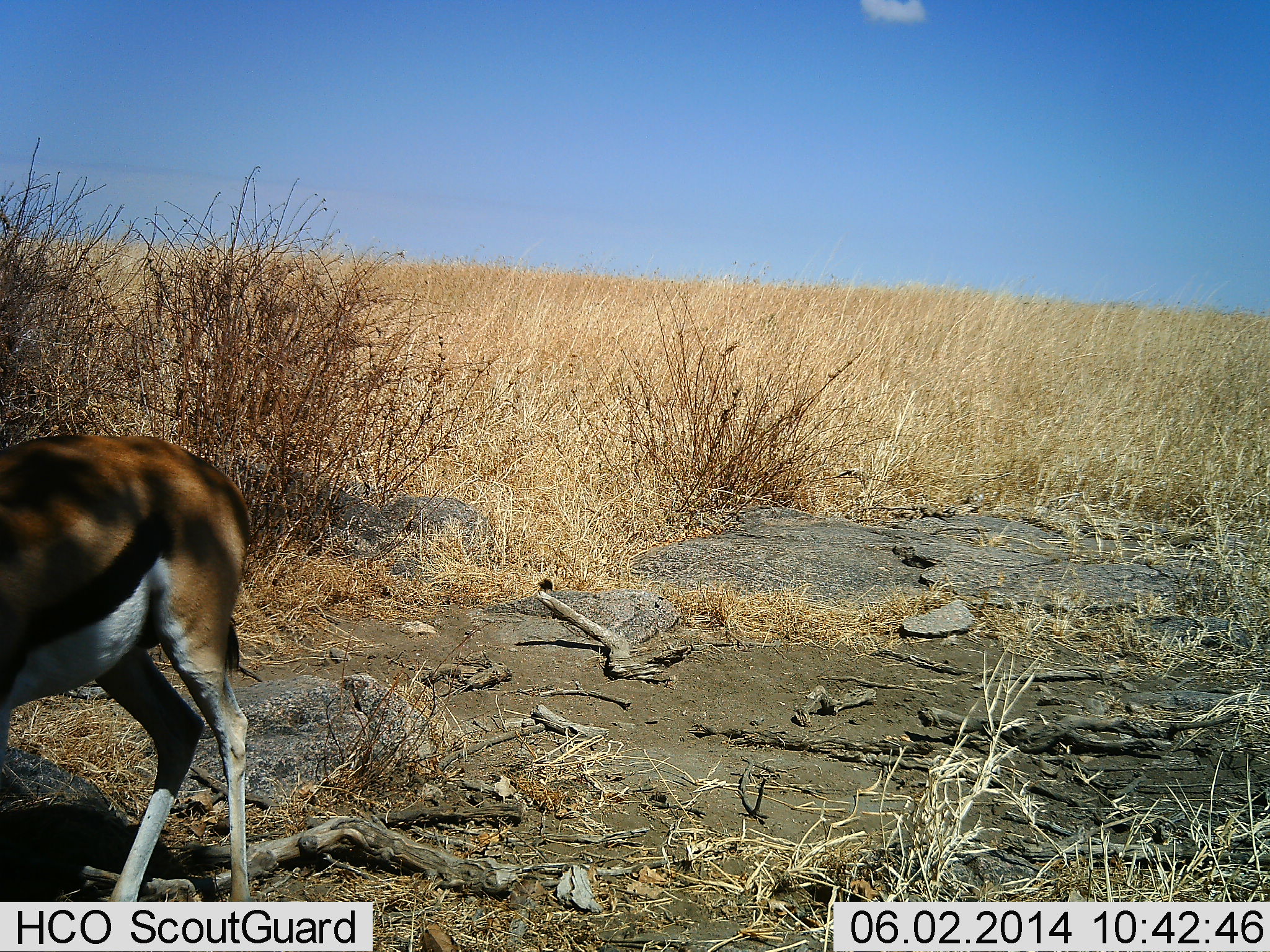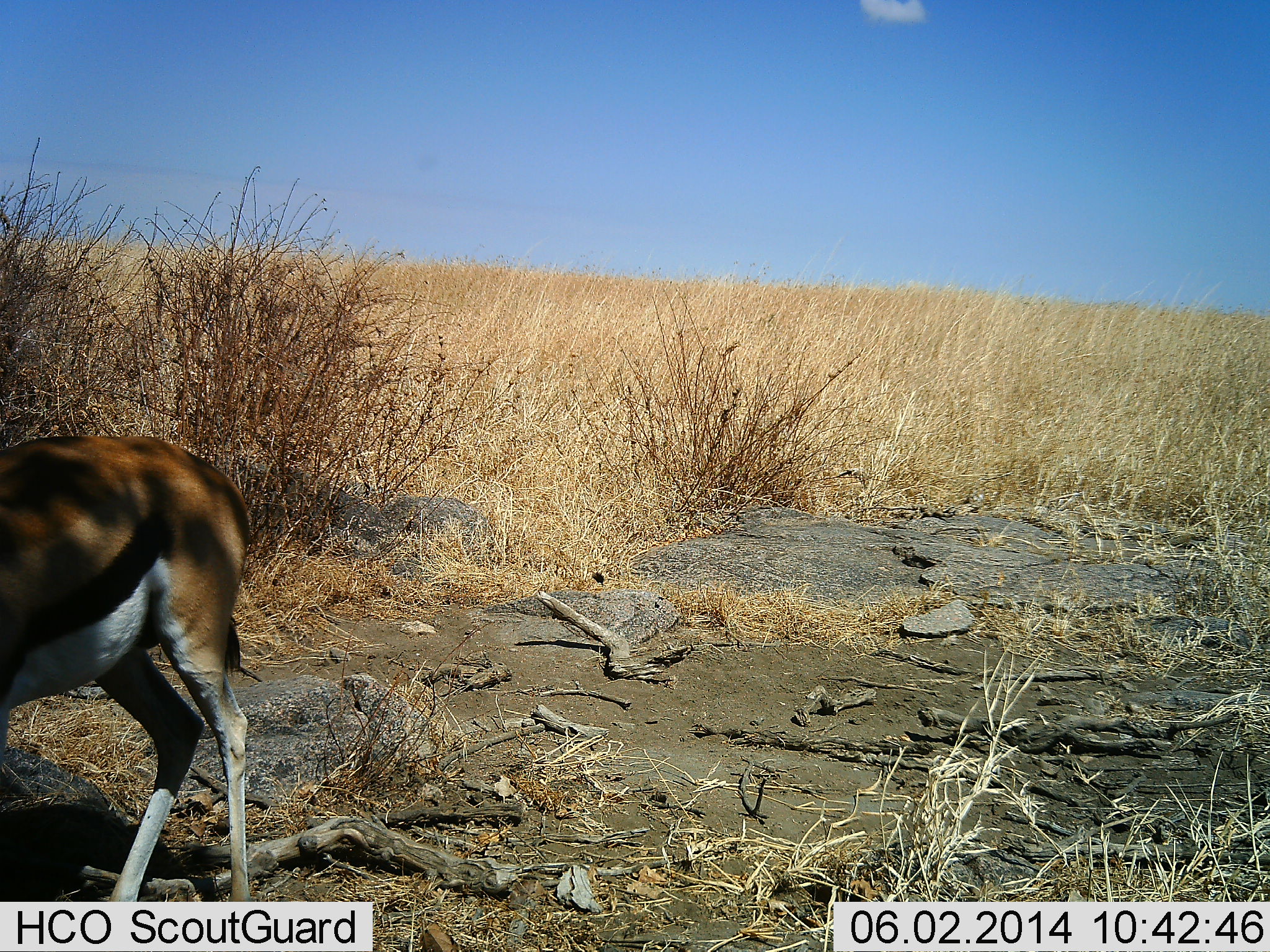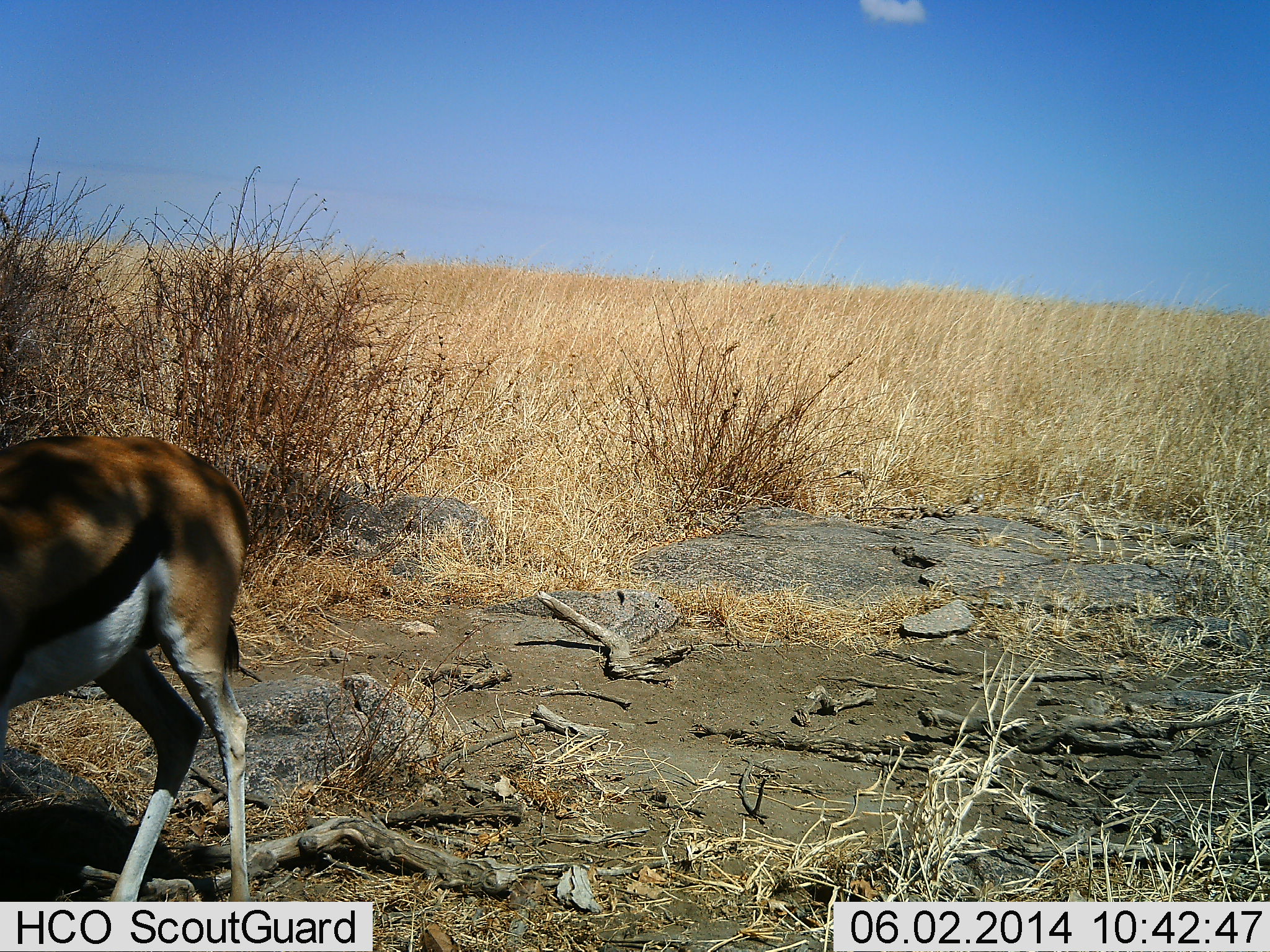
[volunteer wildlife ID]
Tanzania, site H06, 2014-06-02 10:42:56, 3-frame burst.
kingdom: Animalia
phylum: Chordata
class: Mammalia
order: Artiodactyla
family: Bovidae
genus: Eudorcas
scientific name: Eudorcas thomsonii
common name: thomson's gazelle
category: gazellethomsons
Gazellethomsons (thomson's gazelle) (Eudorcas thomsonii), count 1. Behavior (volunteer vote fractions): standing 73%, resting 0%, moving 27%, interacting 0%. Young present (vote fraction): 0%. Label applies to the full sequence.